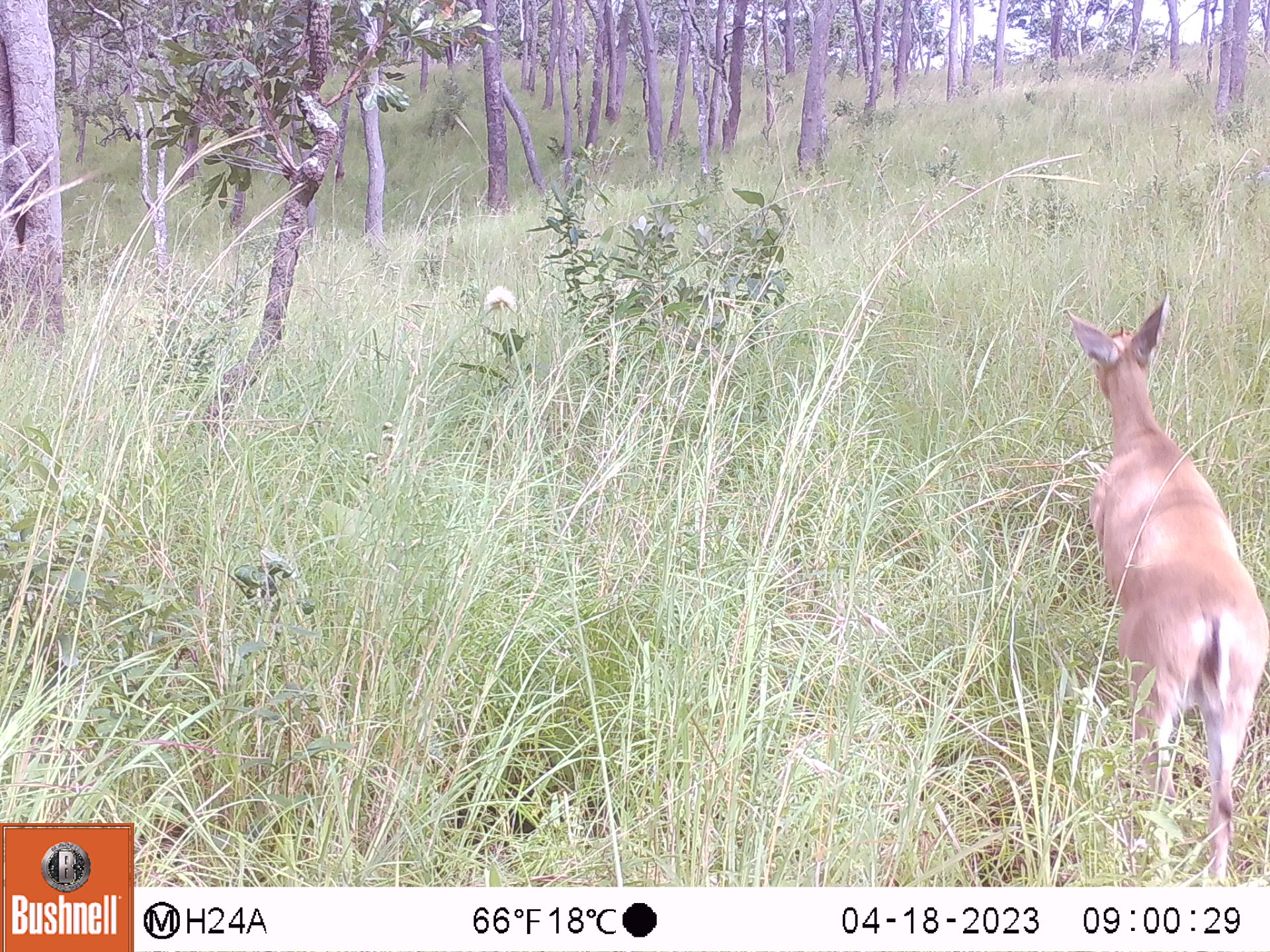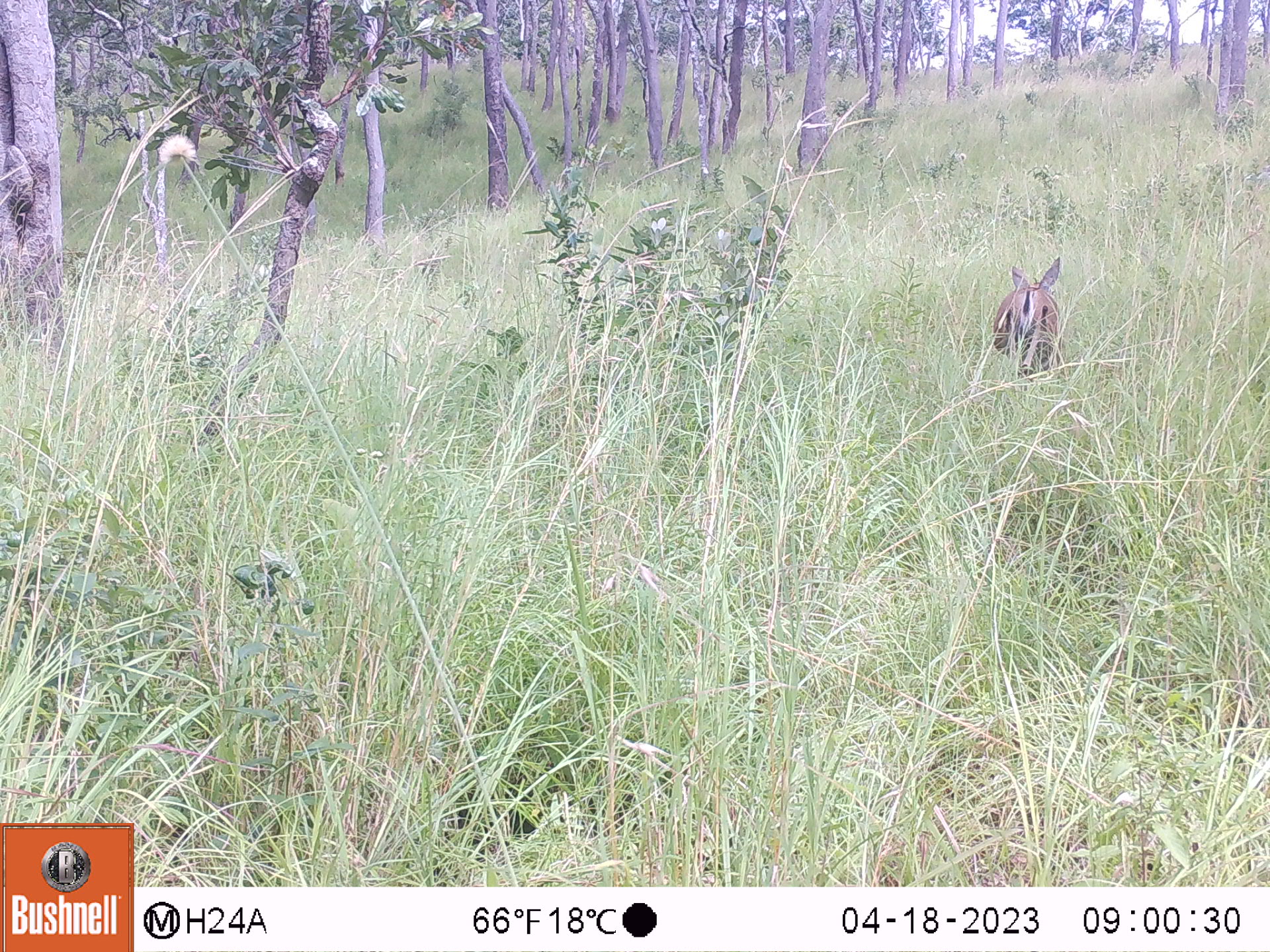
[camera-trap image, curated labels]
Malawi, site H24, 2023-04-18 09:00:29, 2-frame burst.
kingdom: Animalia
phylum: Chordata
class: Mammalia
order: Artiodactyla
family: Bovidae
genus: Sylvicapra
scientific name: Sylvicapra grimmia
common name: common duiker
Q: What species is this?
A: Common duiker (Sylvicapra grimmia).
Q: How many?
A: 1.